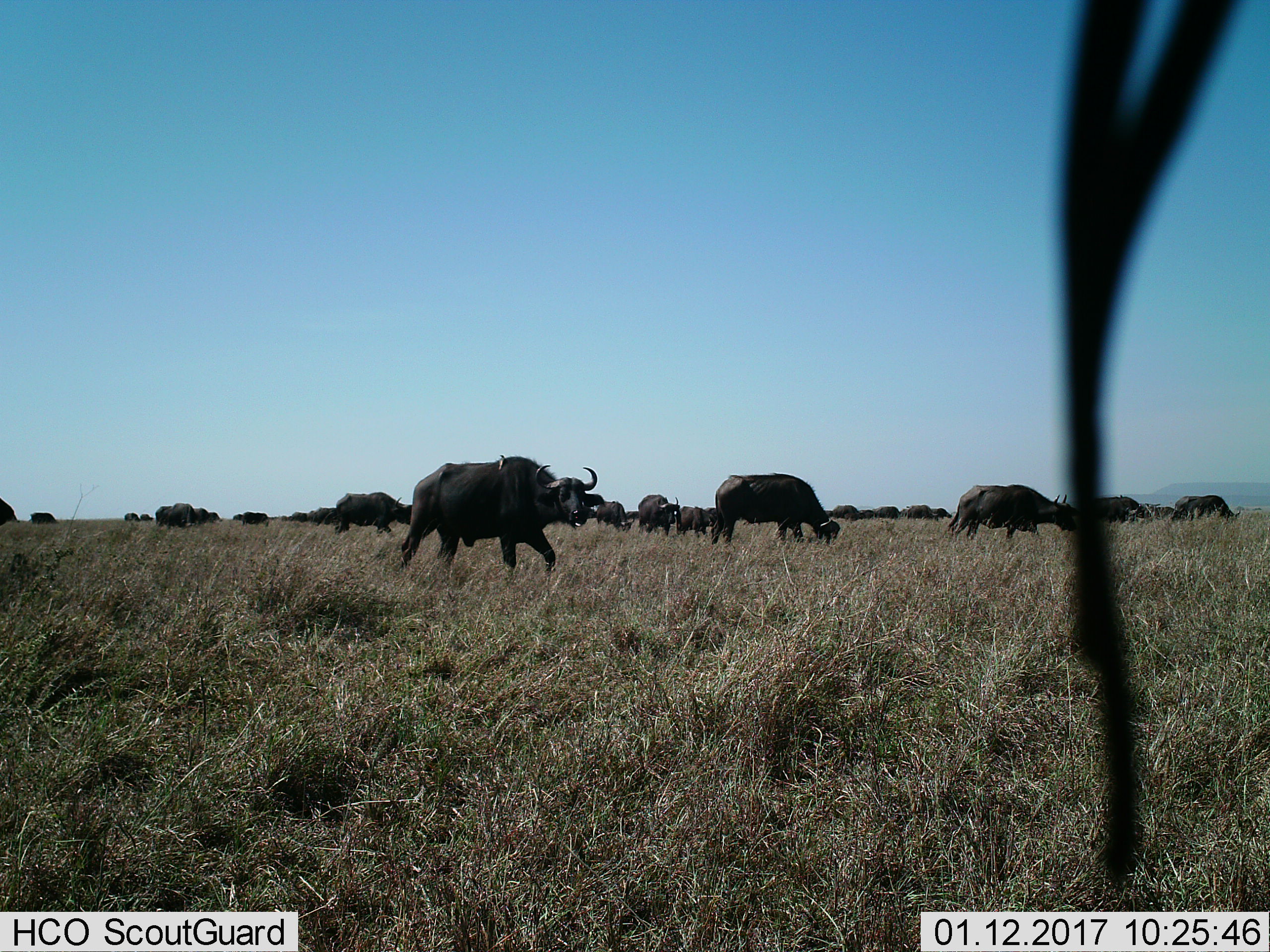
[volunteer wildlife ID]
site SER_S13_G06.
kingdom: Animalia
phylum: Chordata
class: Mammalia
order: Artiodactyla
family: Bovidae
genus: Syncerus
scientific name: Syncerus caffer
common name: african buffalo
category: buffalo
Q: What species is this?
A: Buffalo (african buffalo) (Syncerus caffer).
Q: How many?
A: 11-50.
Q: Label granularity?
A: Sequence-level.